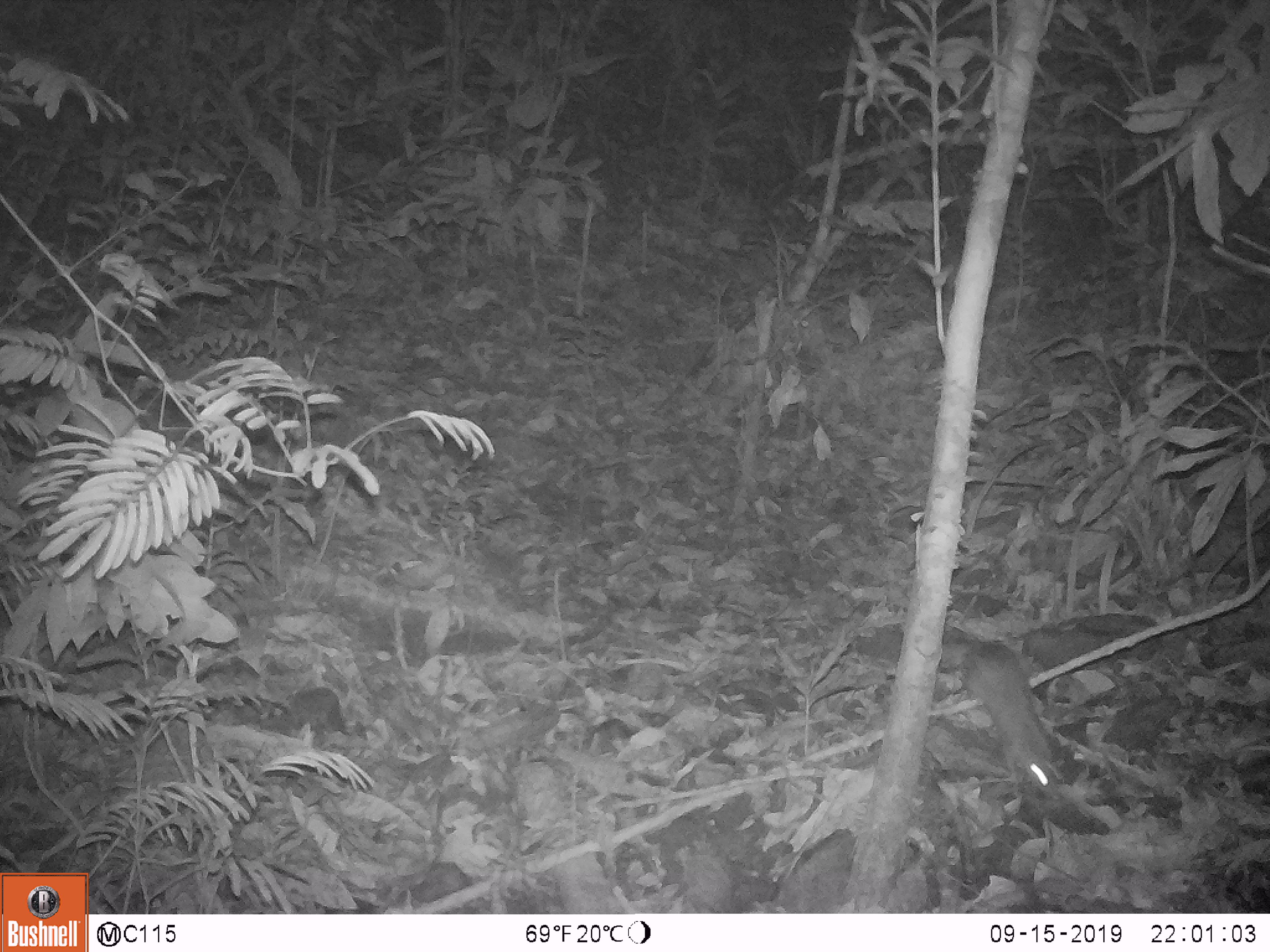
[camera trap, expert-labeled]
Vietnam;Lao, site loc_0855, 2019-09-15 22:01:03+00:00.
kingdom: Animalia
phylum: Chordata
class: Mammalia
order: Rodentia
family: Muridae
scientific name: Muridae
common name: old-world mice and rats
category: unidentified murid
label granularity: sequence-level